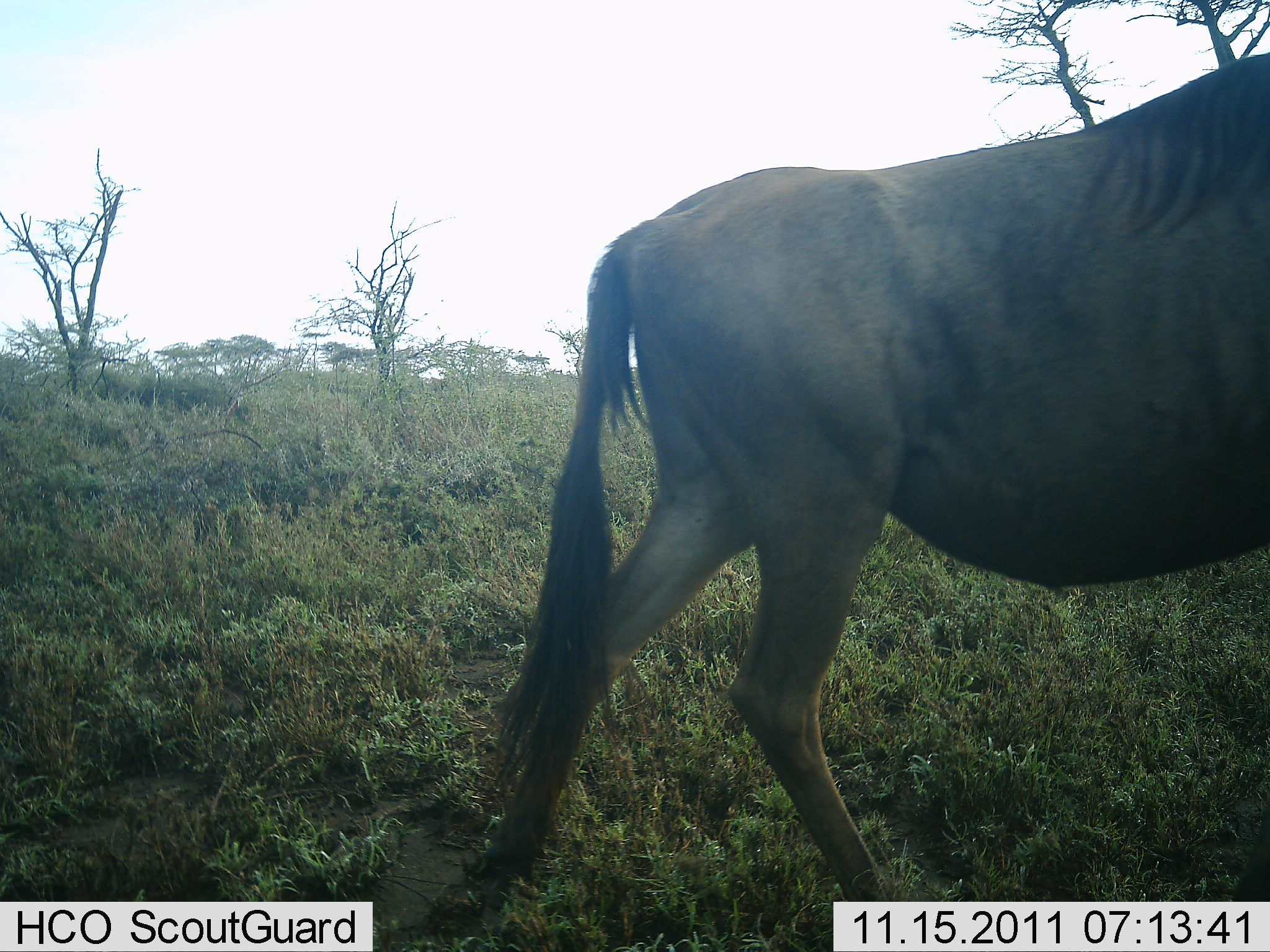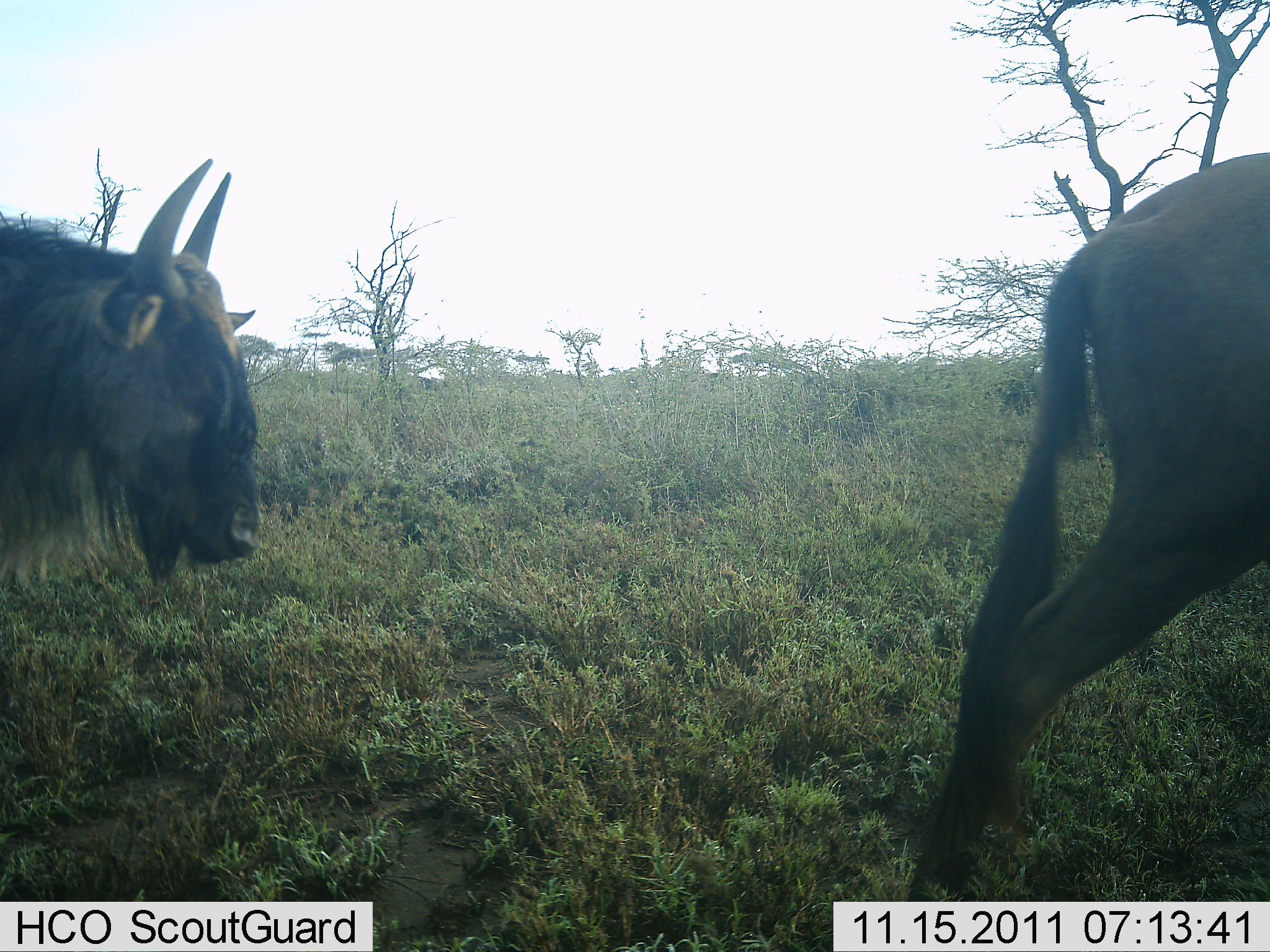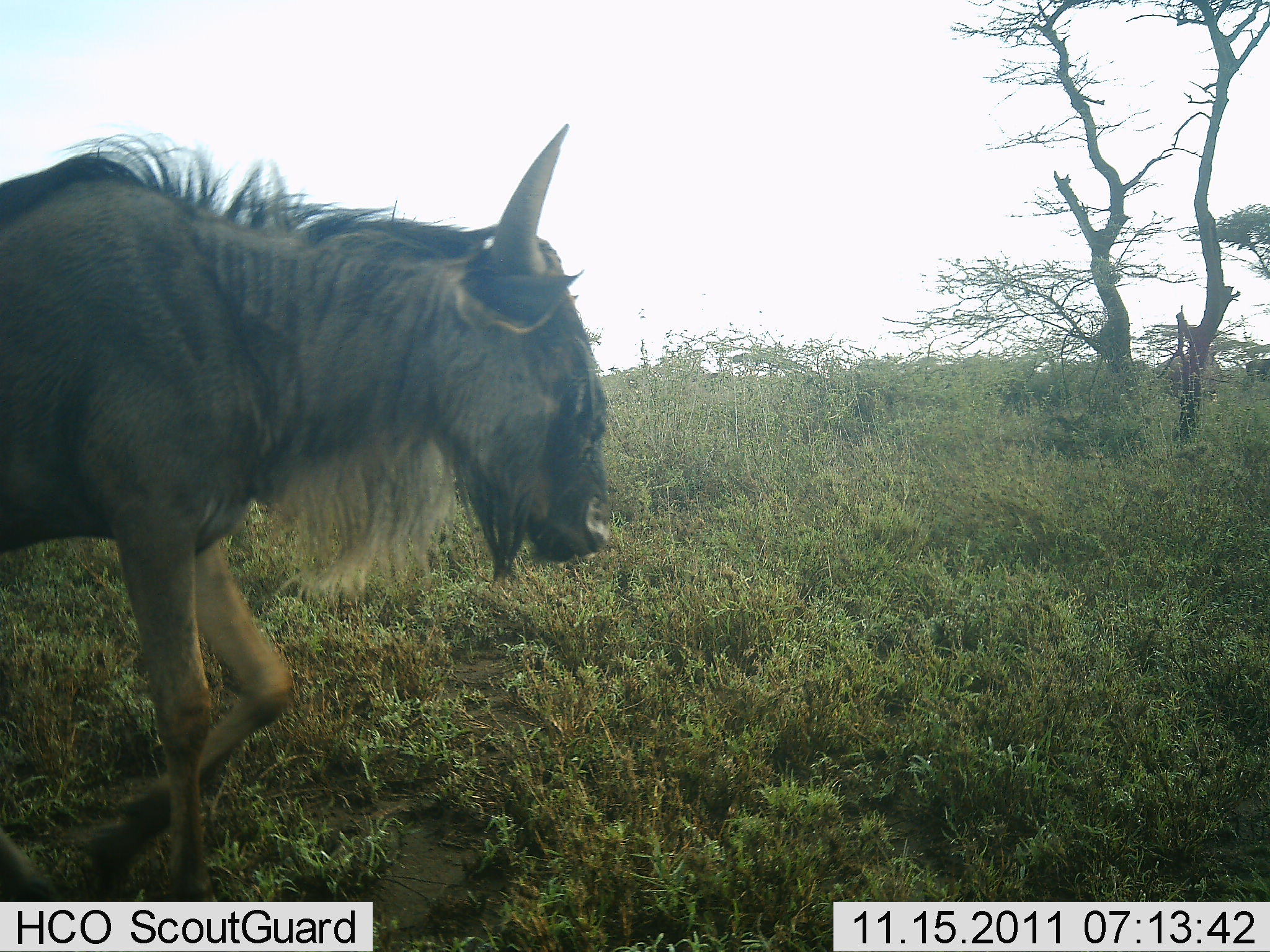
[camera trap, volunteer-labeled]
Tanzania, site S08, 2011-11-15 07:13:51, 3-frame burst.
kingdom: Animalia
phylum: Chordata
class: Mammalia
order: Artiodactyla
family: Bovidae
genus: Connochaetes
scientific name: Connochaetes taurinus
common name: blue wildebeest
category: wildebeest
Wildebeest (blue wildebeest) (Connochaetes taurinus), count 2. Behavior (volunteer vote fractions): standing 0%, resting 0%, moving 100%, interacting 0%. Young present (vote fraction): 0%. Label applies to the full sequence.